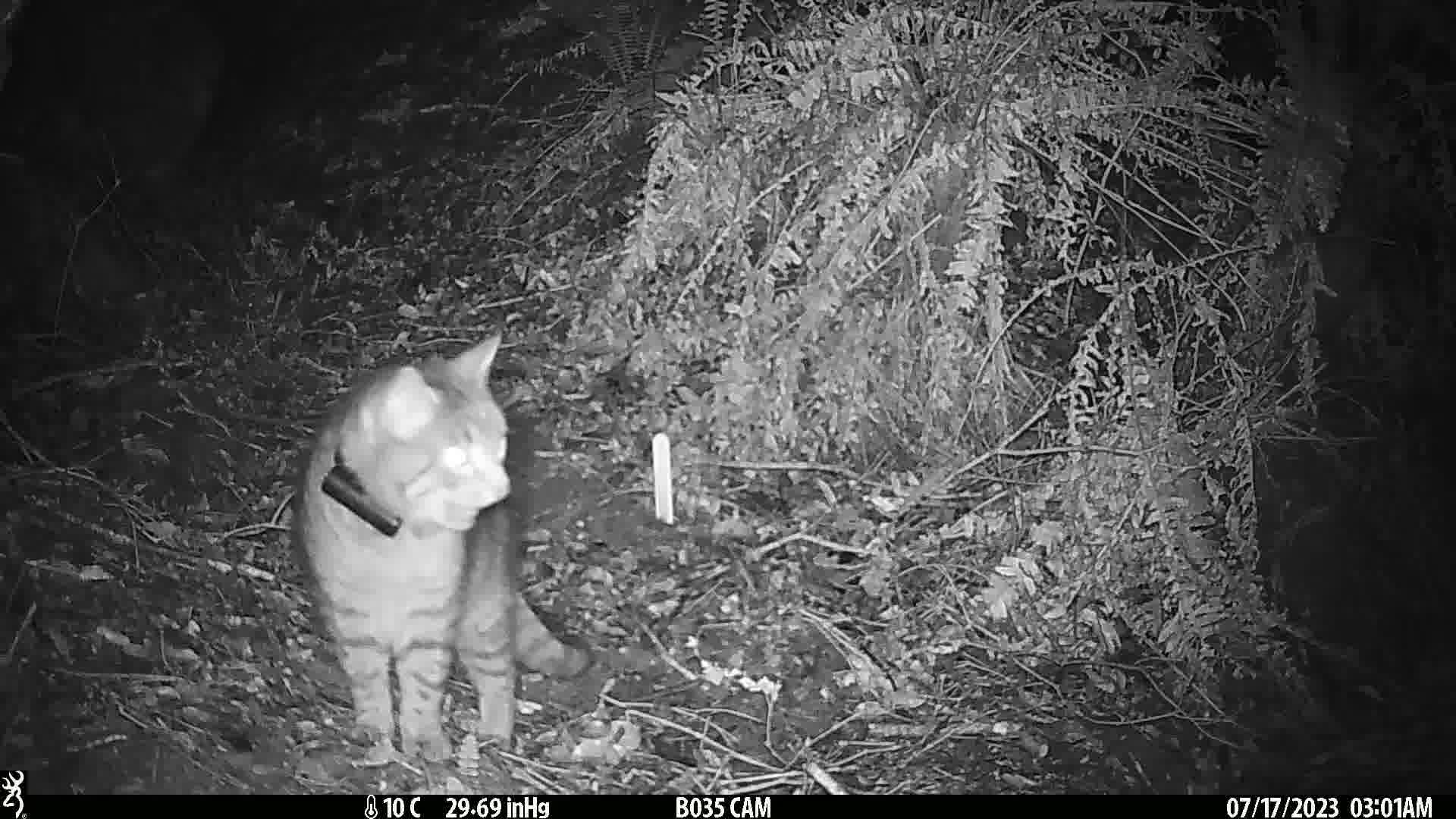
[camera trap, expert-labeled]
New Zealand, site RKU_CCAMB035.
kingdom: Animalia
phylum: Chordata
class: Mammalia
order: Carnivora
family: Felidae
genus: Felis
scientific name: Felis catus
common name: domestic cat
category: cat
Cat (domestic cat) (Felis catus).